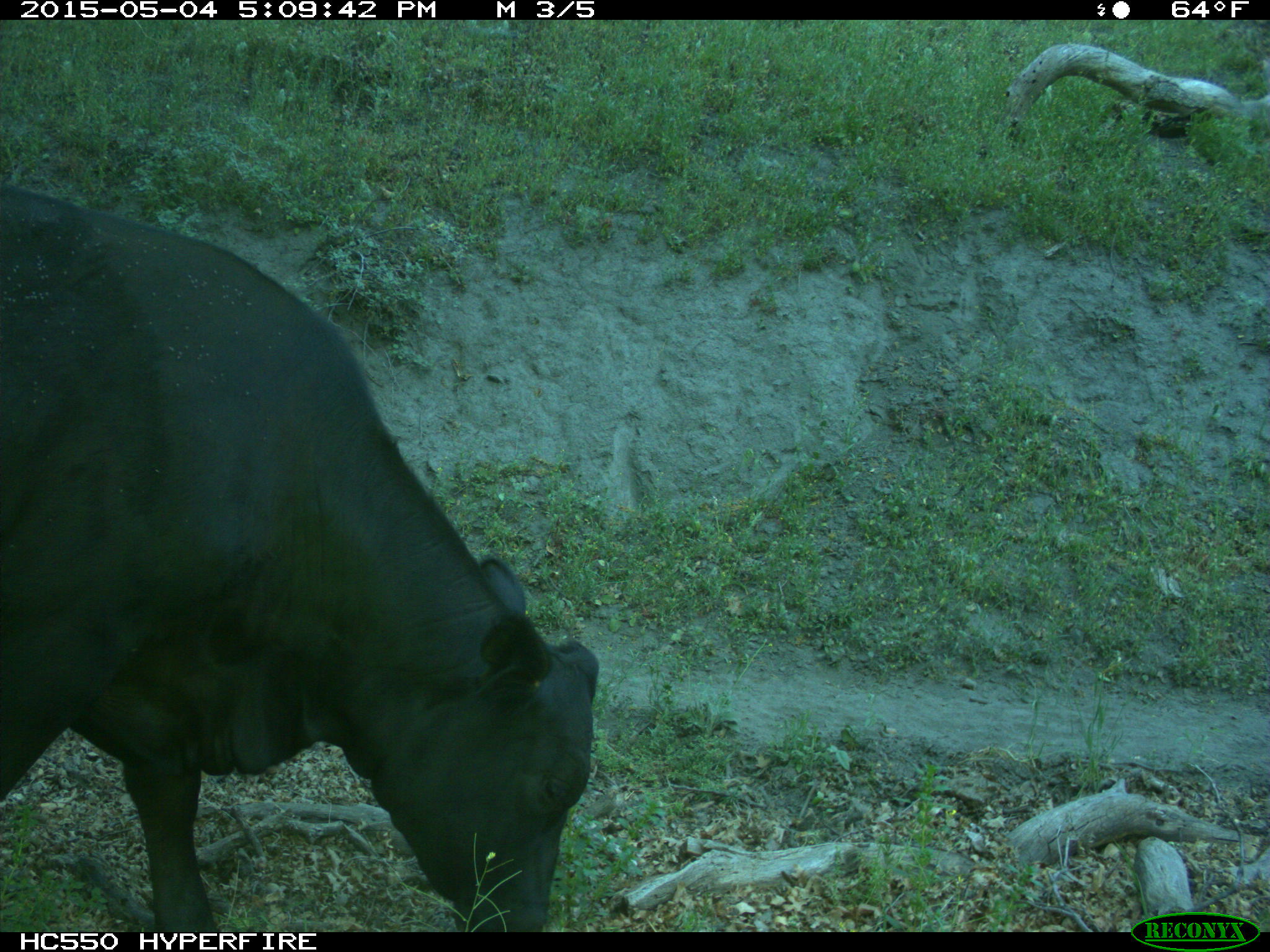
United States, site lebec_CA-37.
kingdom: Animalia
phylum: Chordata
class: Mammalia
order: Artiodactyla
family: Bovidae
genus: Bos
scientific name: Bos taurus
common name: domestic cow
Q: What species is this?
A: Bos taurus (domestic cow).